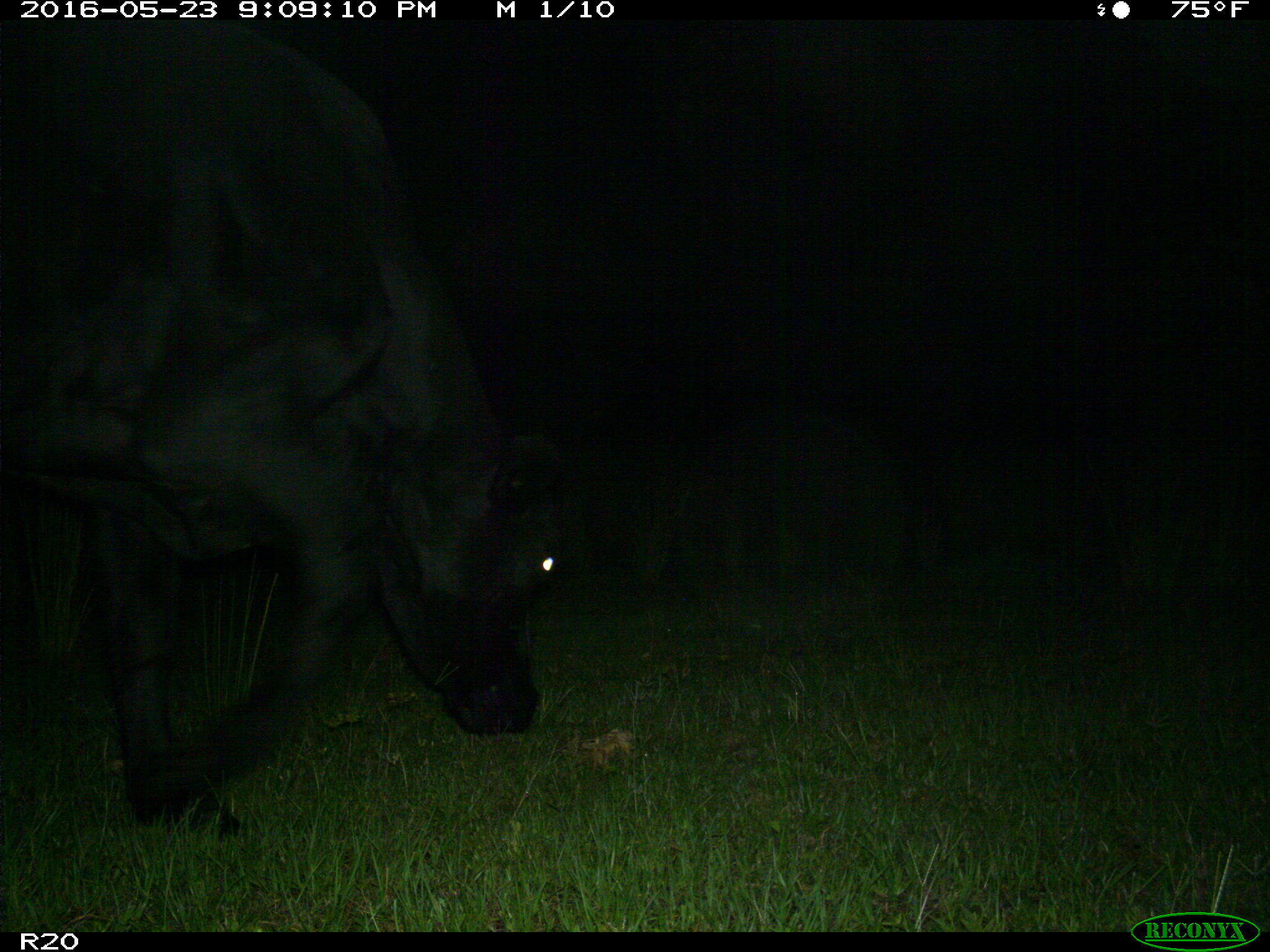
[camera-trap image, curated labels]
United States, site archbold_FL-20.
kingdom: Animalia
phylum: Chordata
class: Mammalia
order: Artiodactyla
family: Bovidae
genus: Bos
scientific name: Bos taurus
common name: domestic cow